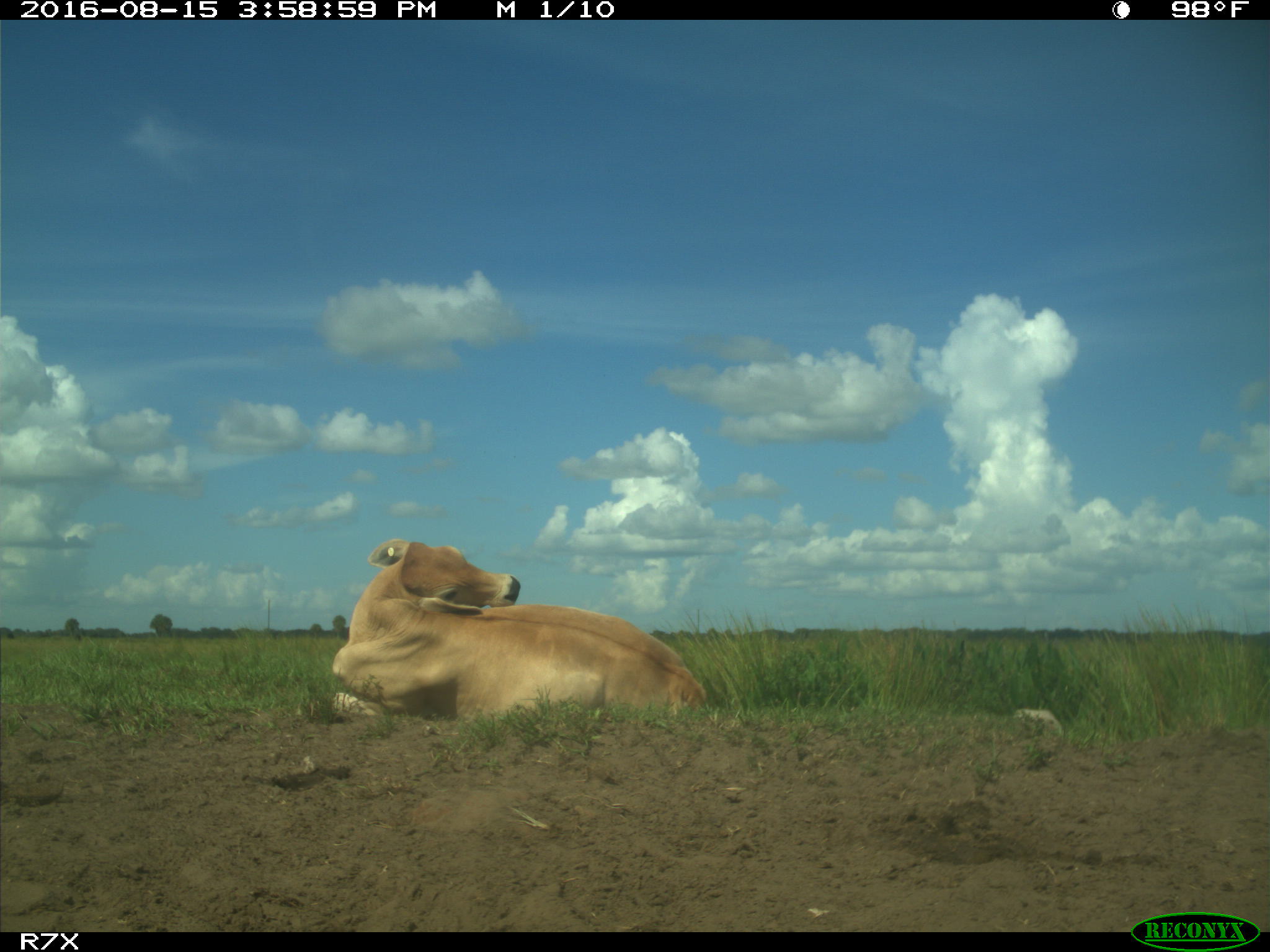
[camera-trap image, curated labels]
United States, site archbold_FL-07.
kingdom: Animalia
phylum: Chordata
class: Mammalia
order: Artiodactyla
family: Bovidae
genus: Bos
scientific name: Bos taurus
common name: domestic cow